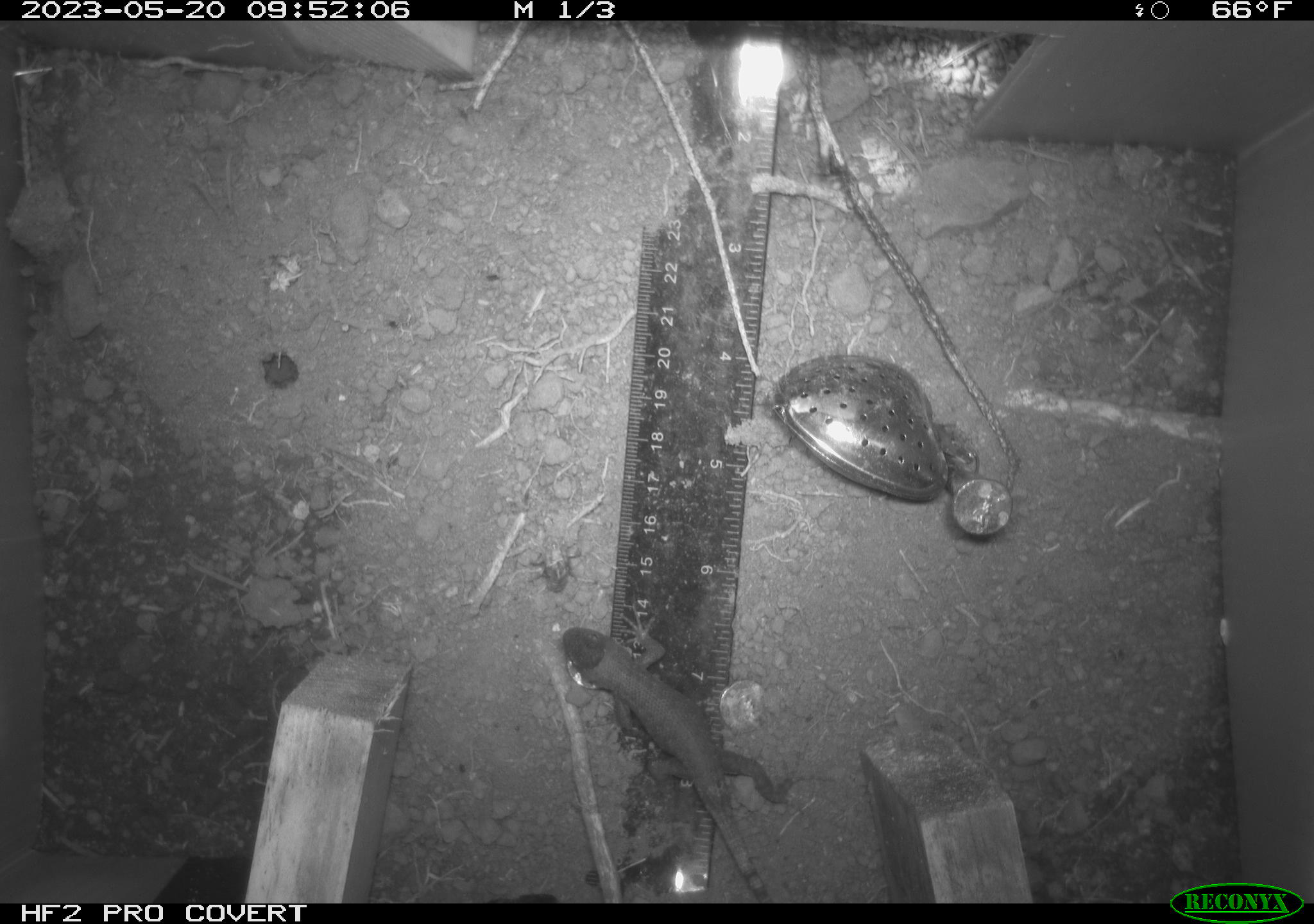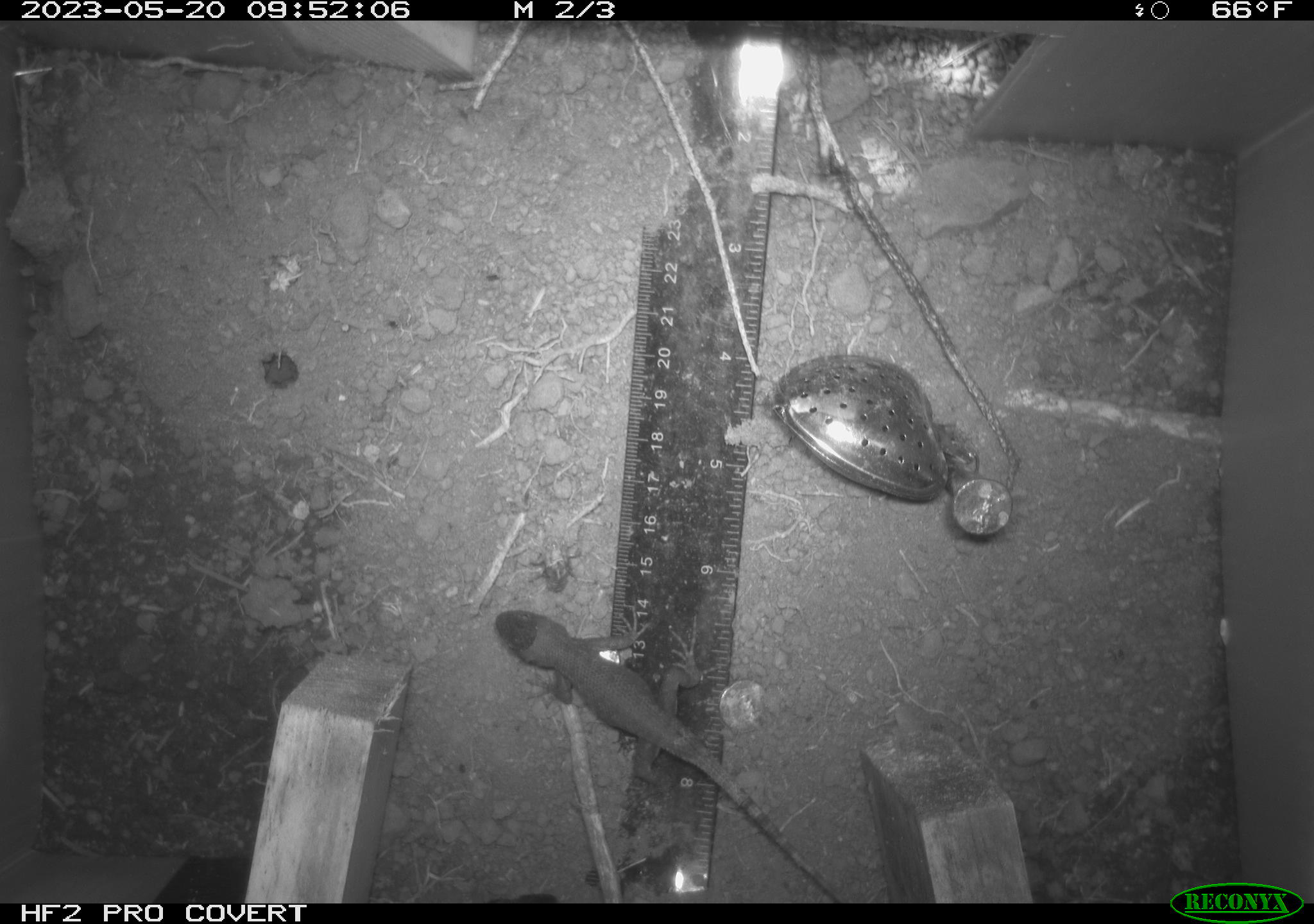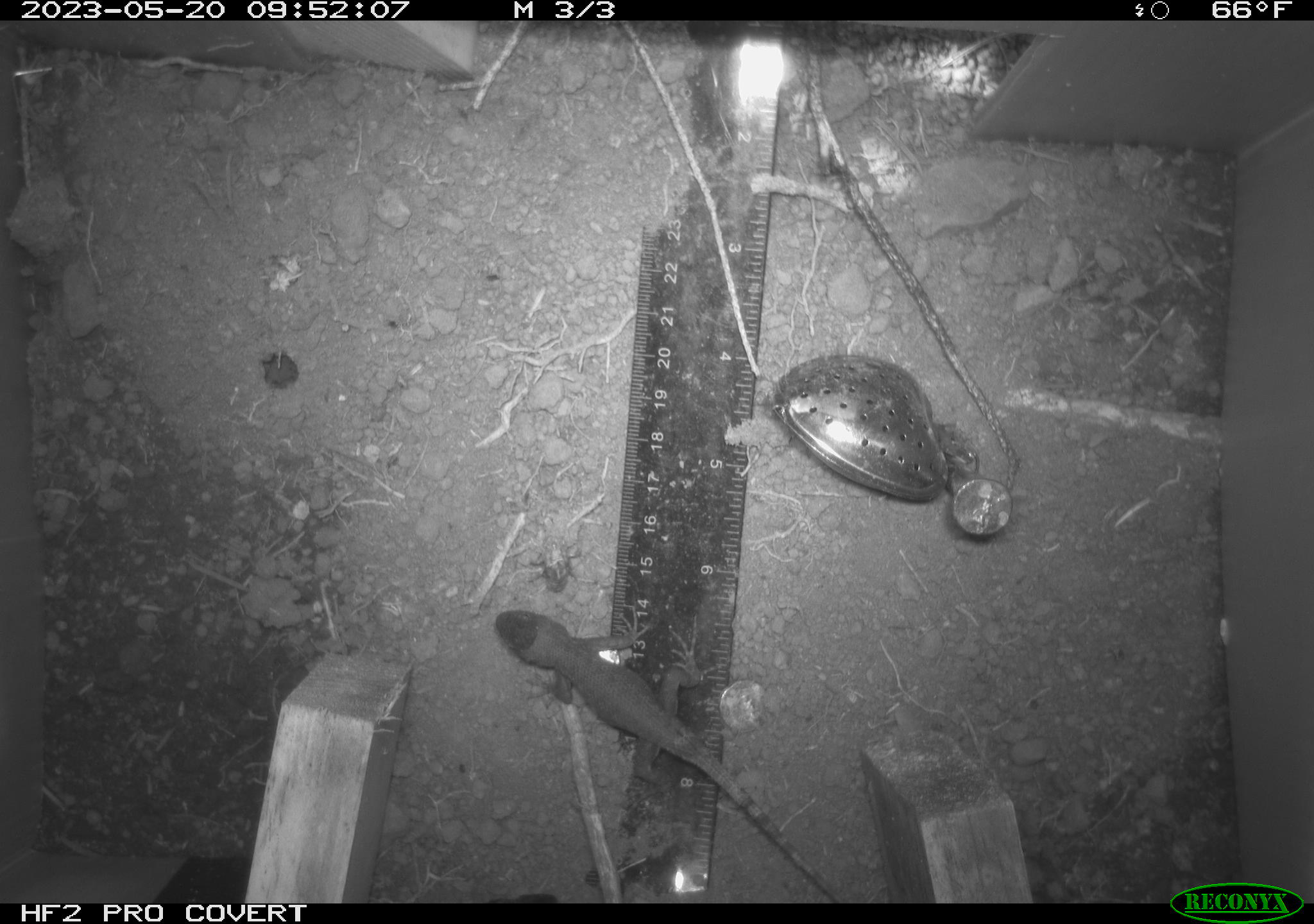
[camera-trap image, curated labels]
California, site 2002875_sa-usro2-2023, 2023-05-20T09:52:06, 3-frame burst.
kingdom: Animalia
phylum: Chordata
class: Reptilia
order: Squamata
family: Phrynosomatidae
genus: Sceloporus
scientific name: Sceloporus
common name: spiny lizards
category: sceloporus species